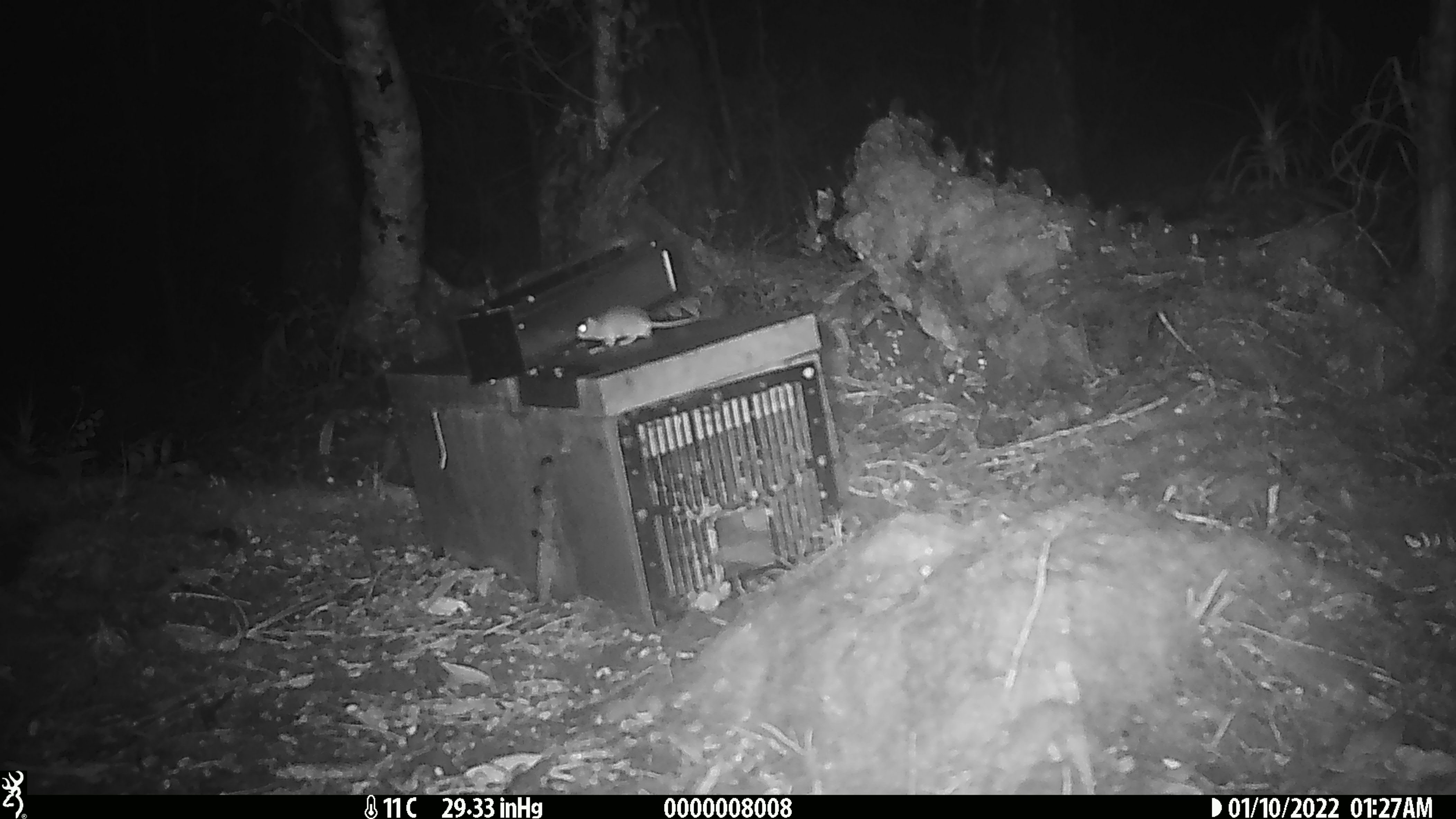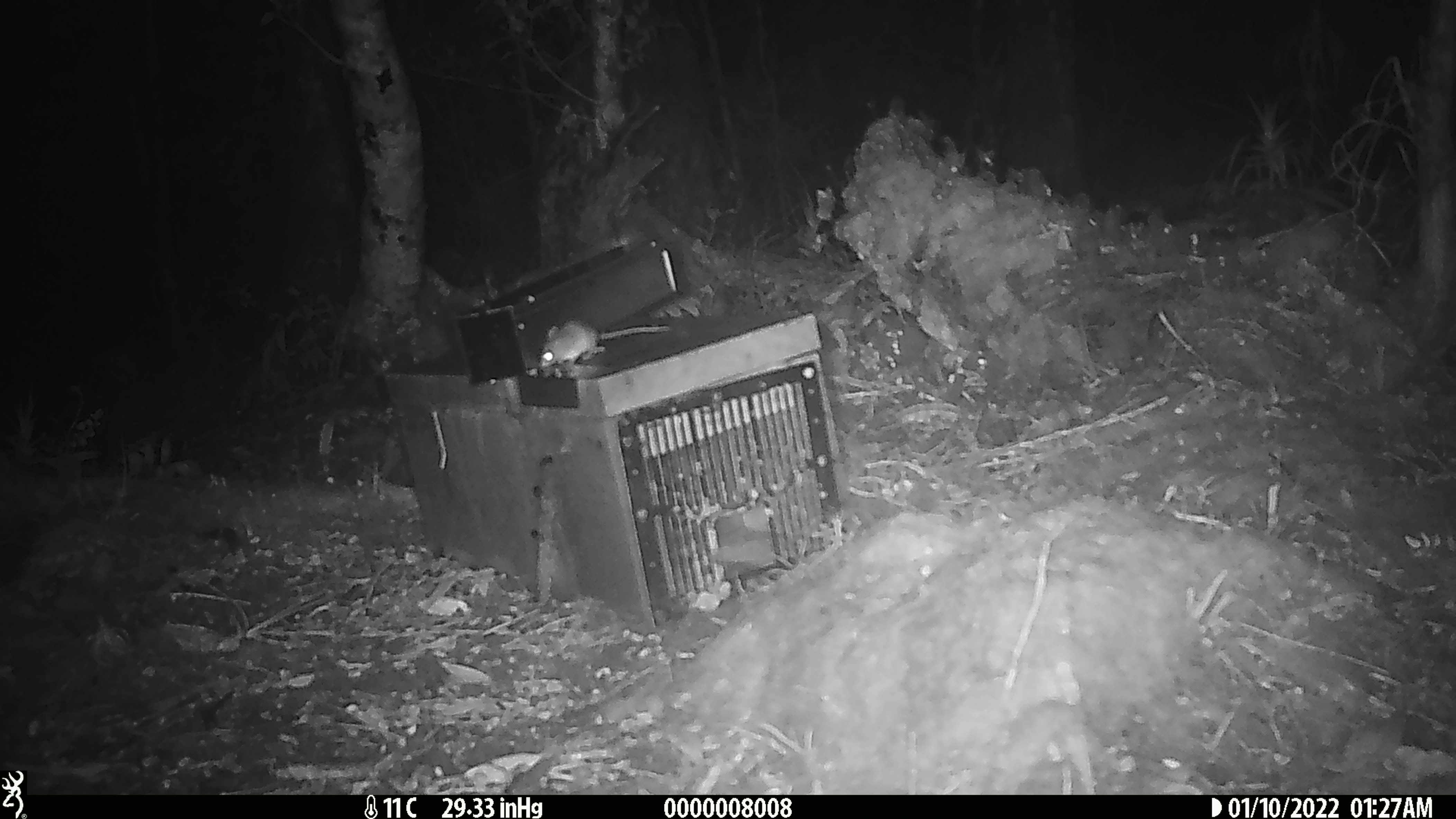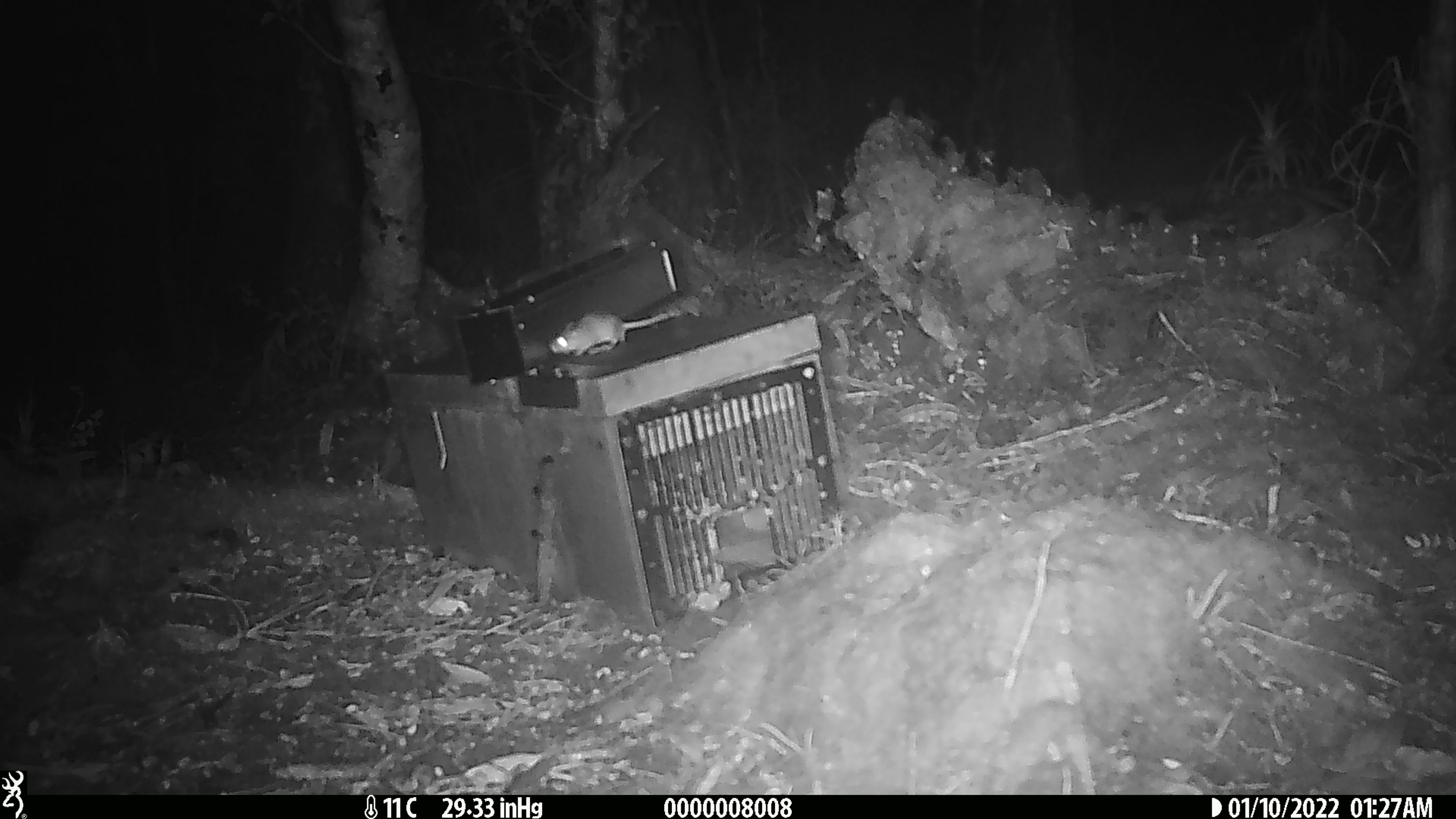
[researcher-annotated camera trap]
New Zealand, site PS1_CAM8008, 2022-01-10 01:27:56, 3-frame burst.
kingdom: Animalia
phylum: Chordata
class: Mammalia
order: Rodentia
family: Muridae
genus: Mus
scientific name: Mus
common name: mouse